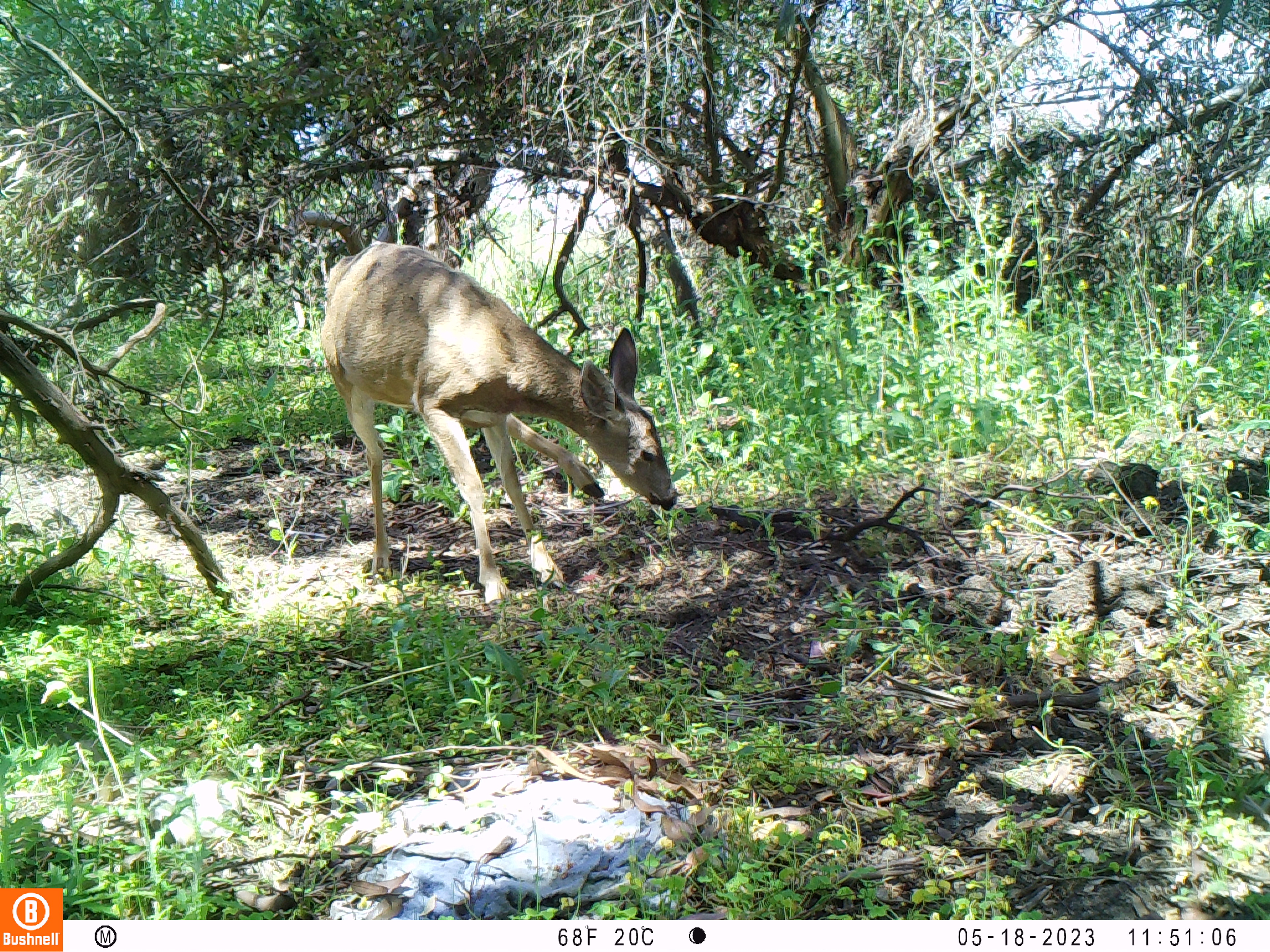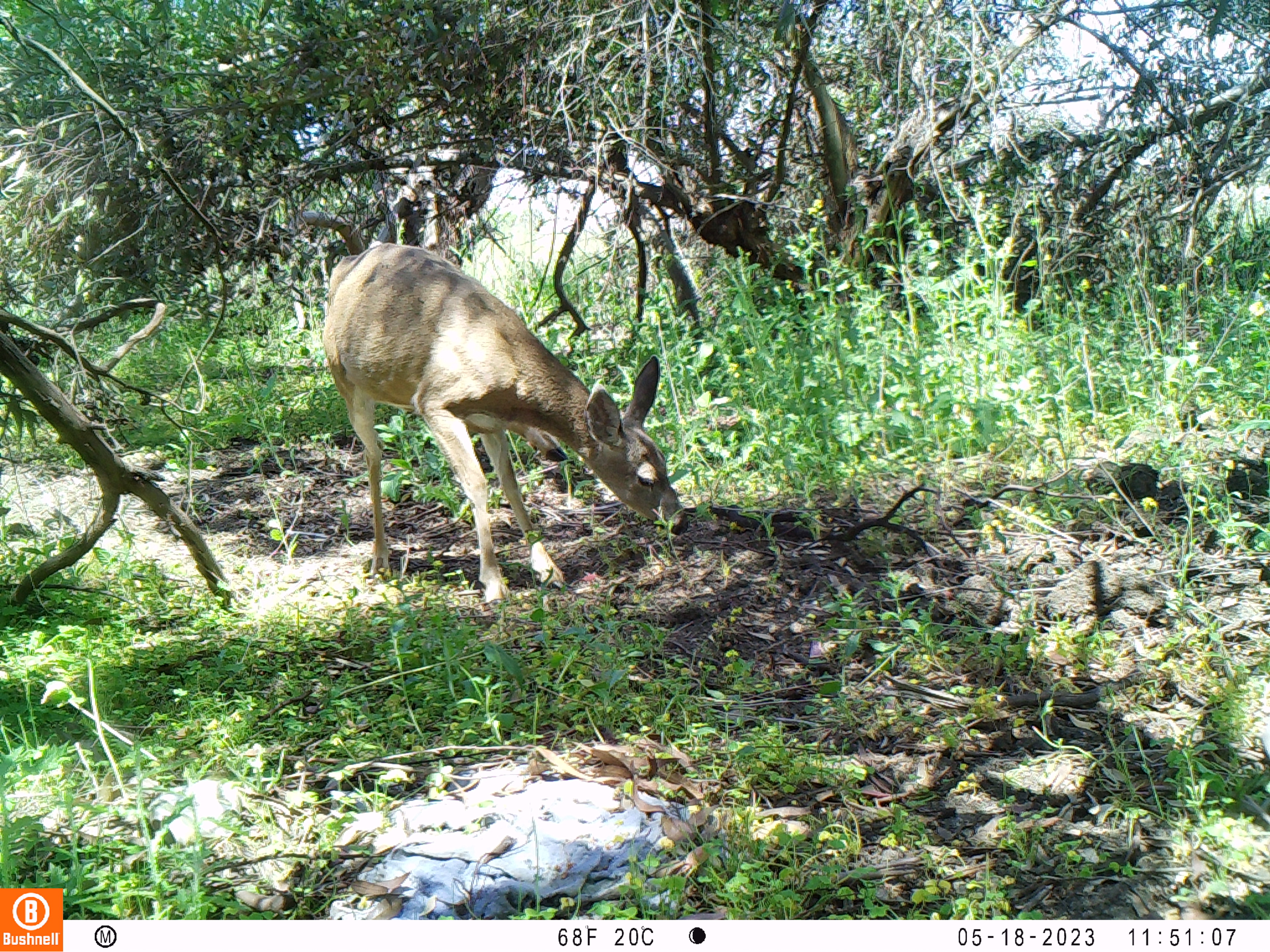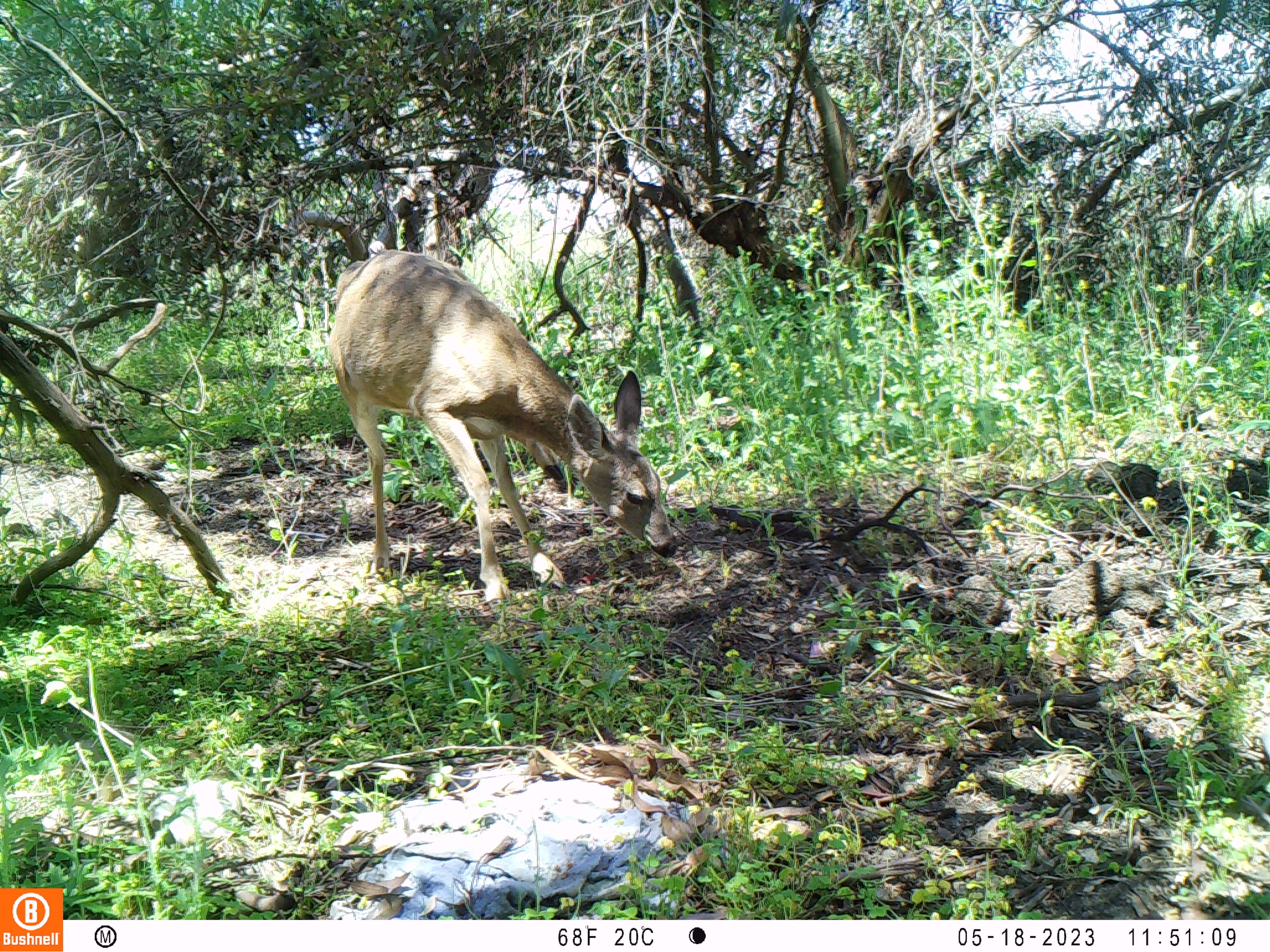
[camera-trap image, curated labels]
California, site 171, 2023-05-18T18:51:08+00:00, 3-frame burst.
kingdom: Animalia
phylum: Chordata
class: Mammalia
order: Artiodactyla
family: Cervidae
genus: Odocoileus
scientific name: Odocoileus hemionus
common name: mule deer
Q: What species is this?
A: Mule deer (Odocoileus hemionus).